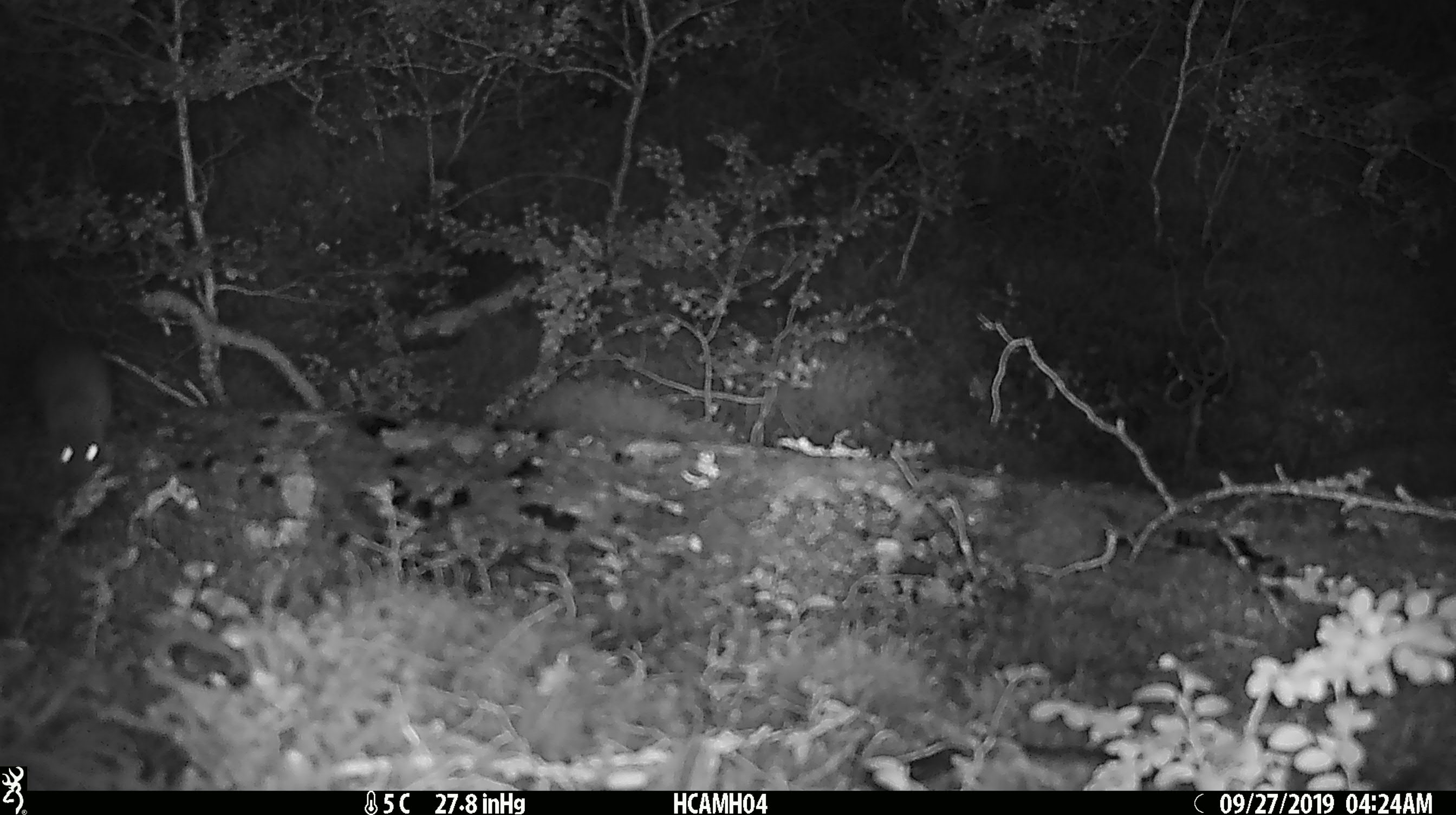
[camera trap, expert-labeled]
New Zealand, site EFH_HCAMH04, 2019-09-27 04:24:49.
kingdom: Animalia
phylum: Chordata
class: Mammalia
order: Rodentia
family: Muridae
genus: Mus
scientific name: Mus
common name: mouse